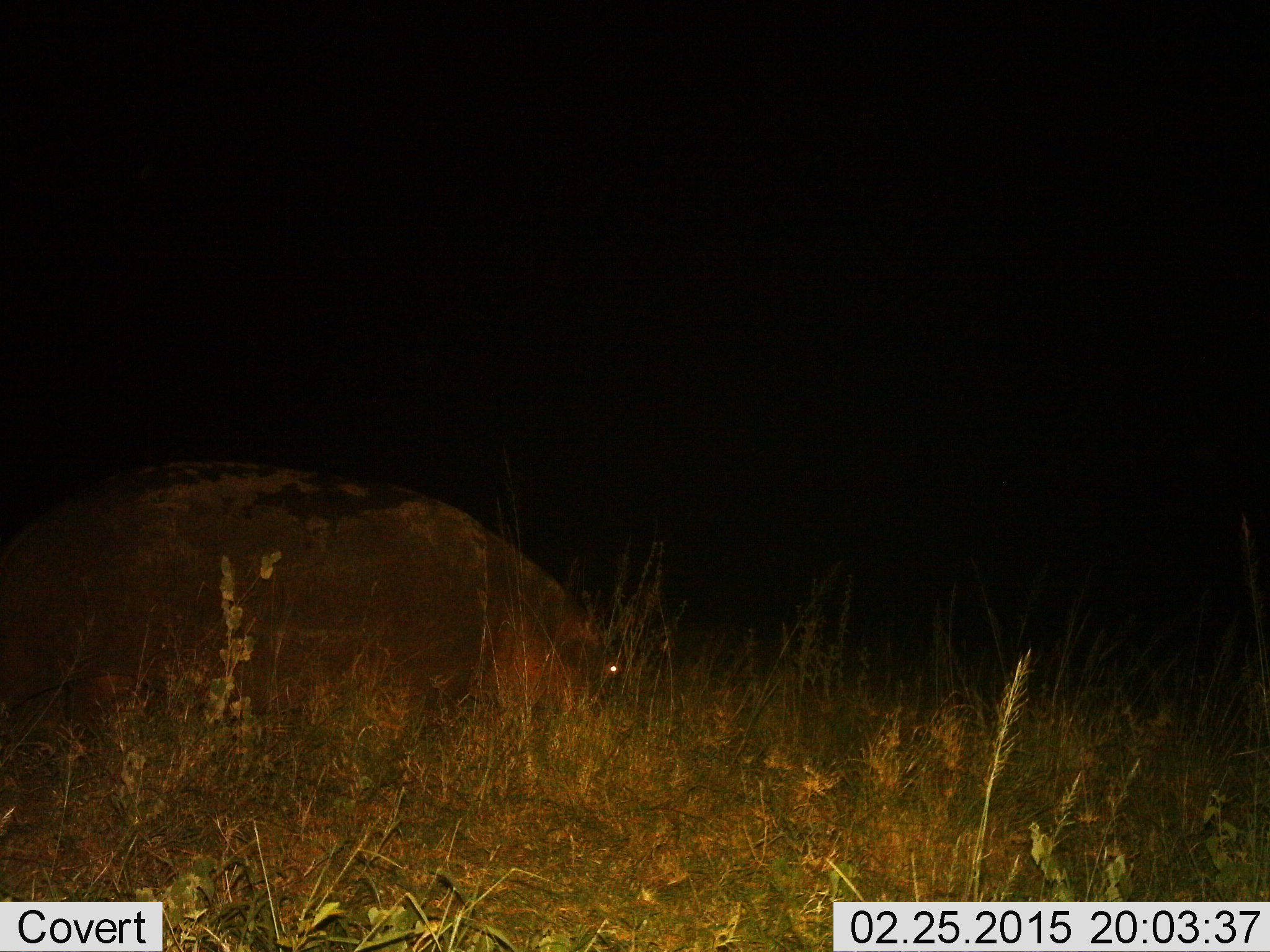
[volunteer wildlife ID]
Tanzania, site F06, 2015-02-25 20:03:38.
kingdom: Animalia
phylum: Chordata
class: Mammalia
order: Artiodactyla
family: Hippopotamidae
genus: Hippopotamus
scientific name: Hippopotamus amphibius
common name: hippopotamus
Hippopotamus (Hippopotamus amphibius), count 1. Behavior (volunteer vote fractions): standing 43%, resting 14%, moving 14%, interacting 0%. Young present (vote fraction): 0%. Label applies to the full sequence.